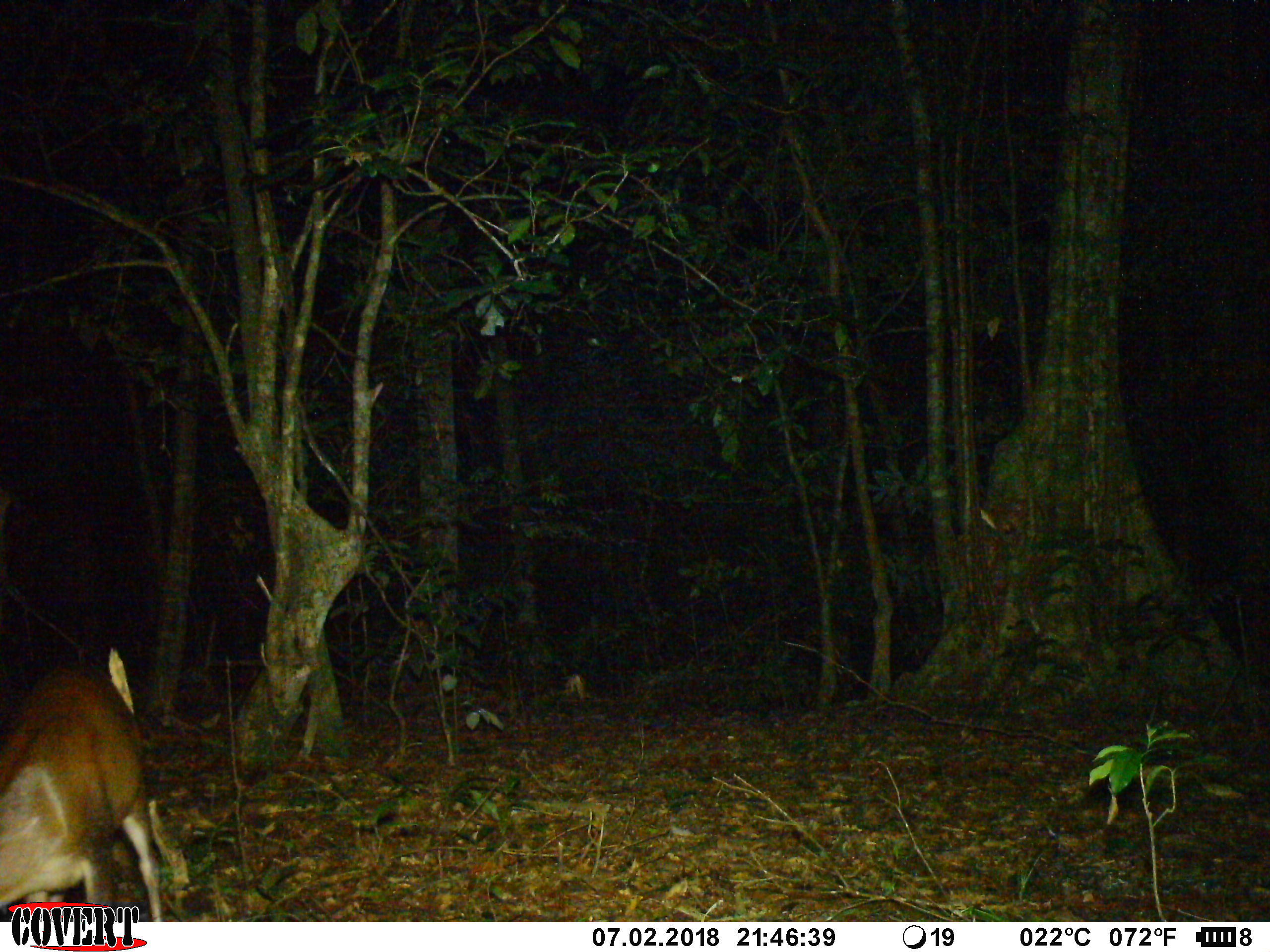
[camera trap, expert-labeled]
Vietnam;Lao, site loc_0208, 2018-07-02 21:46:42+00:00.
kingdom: Animalia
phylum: Chordata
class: Mammalia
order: Artiodactyla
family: Cervidae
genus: Muntiacus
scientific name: Muntiacus rooseveltorum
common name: roosevelt's muntjac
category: roosevelts muntjac group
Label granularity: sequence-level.